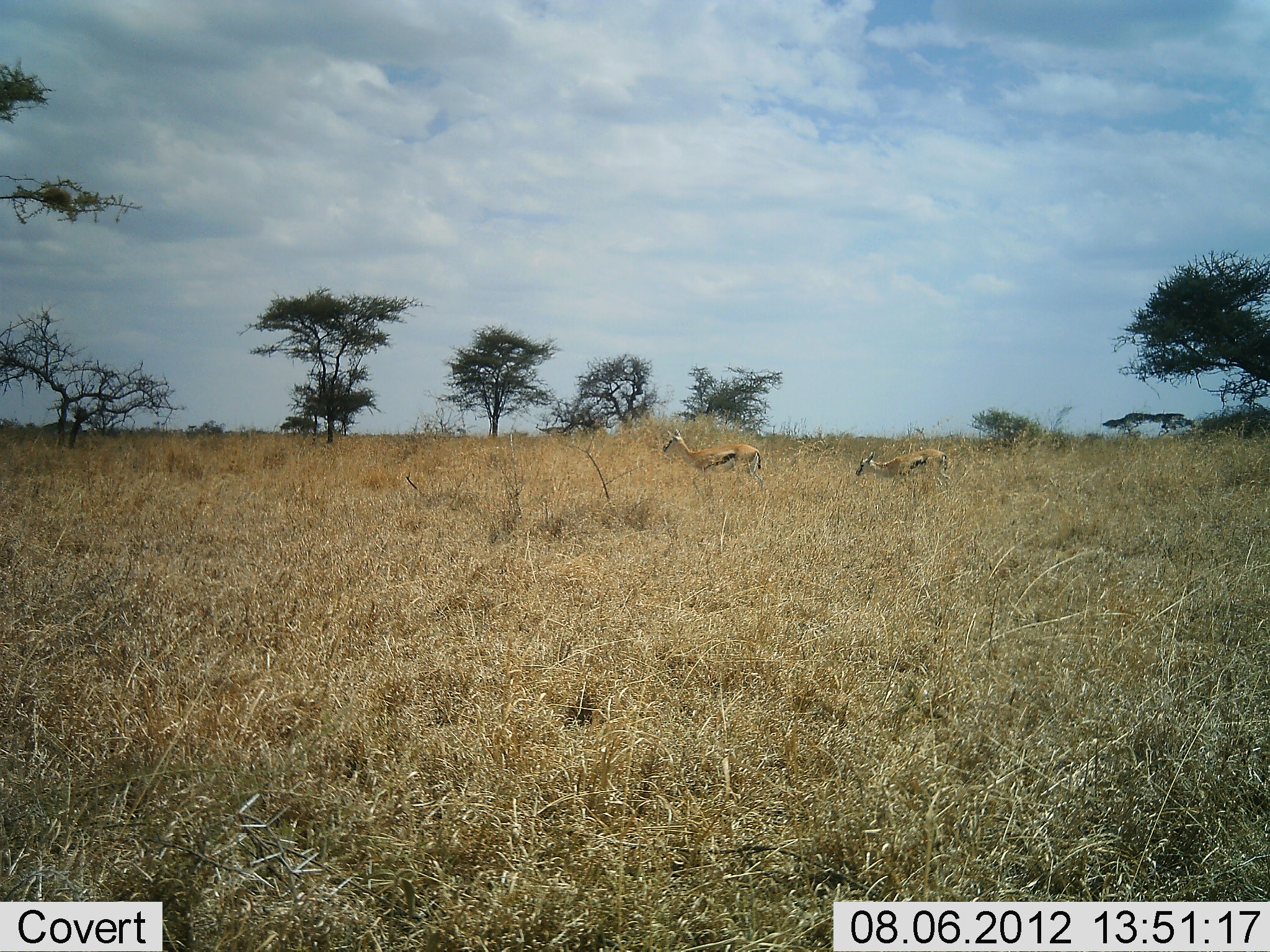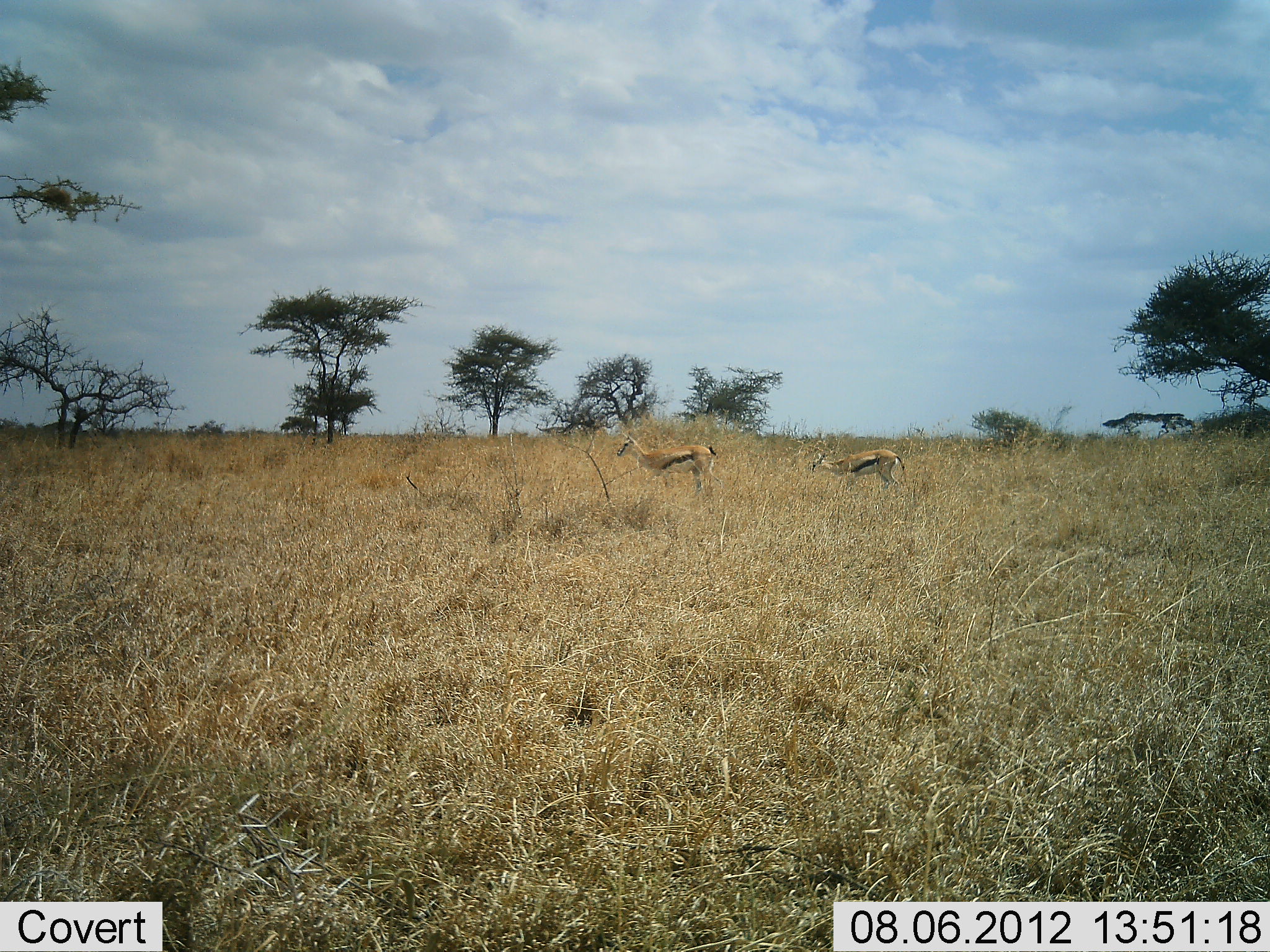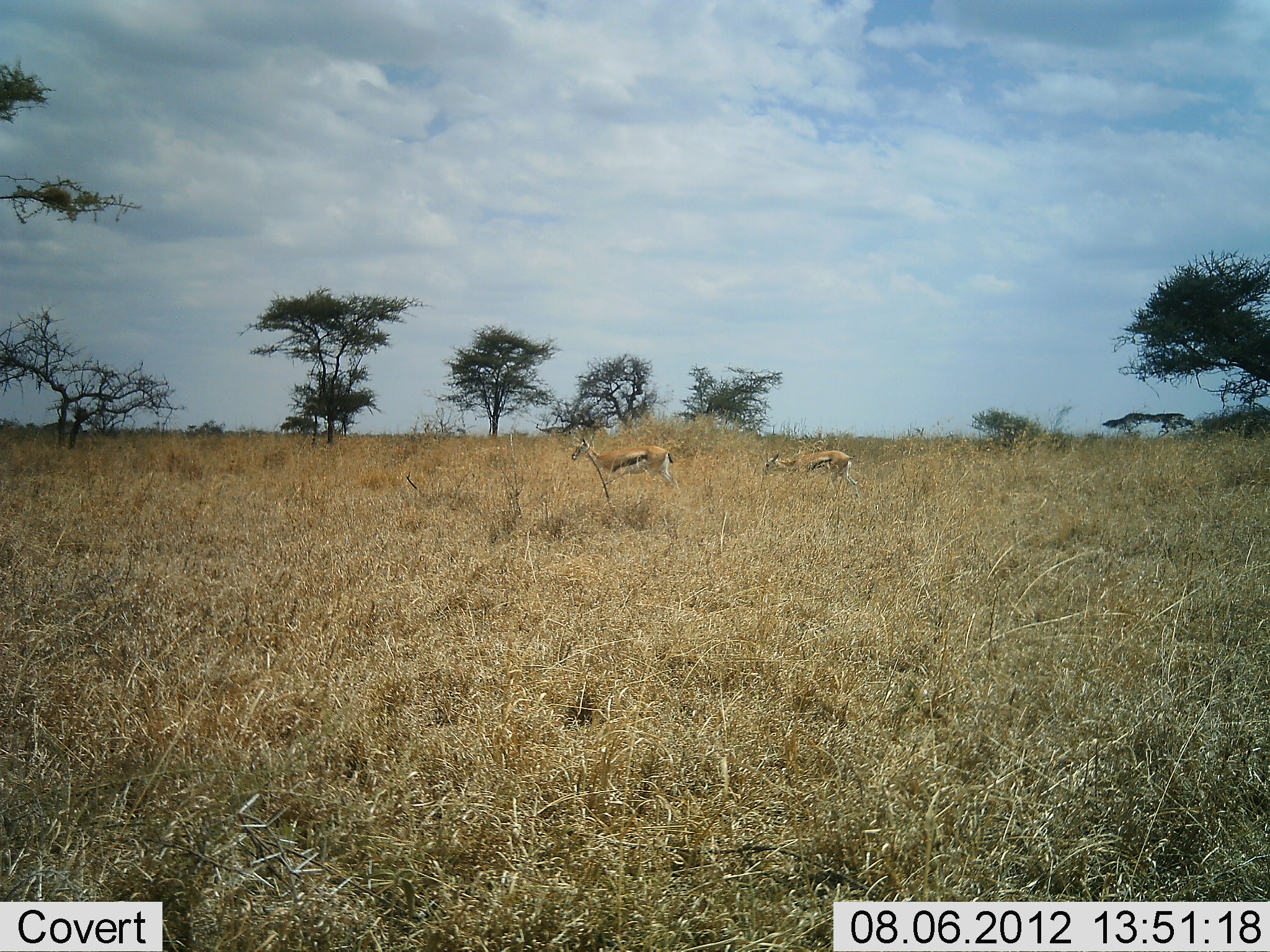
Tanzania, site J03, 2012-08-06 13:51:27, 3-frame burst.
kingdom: Animalia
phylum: Chordata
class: Mammalia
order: Artiodactyla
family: Bovidae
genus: Eudorcas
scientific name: Eudorcas thomsonii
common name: thomson's gazelle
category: gazellethomsons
Gazellethomsons (thomson's gazelle) (Eudorcas thomsonii), count 2. Behavior (volunteer vote fractions): standing 10%, resting 0%, moving 80%, interacting 0%. Young present (vote fraction): 0%. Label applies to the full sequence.